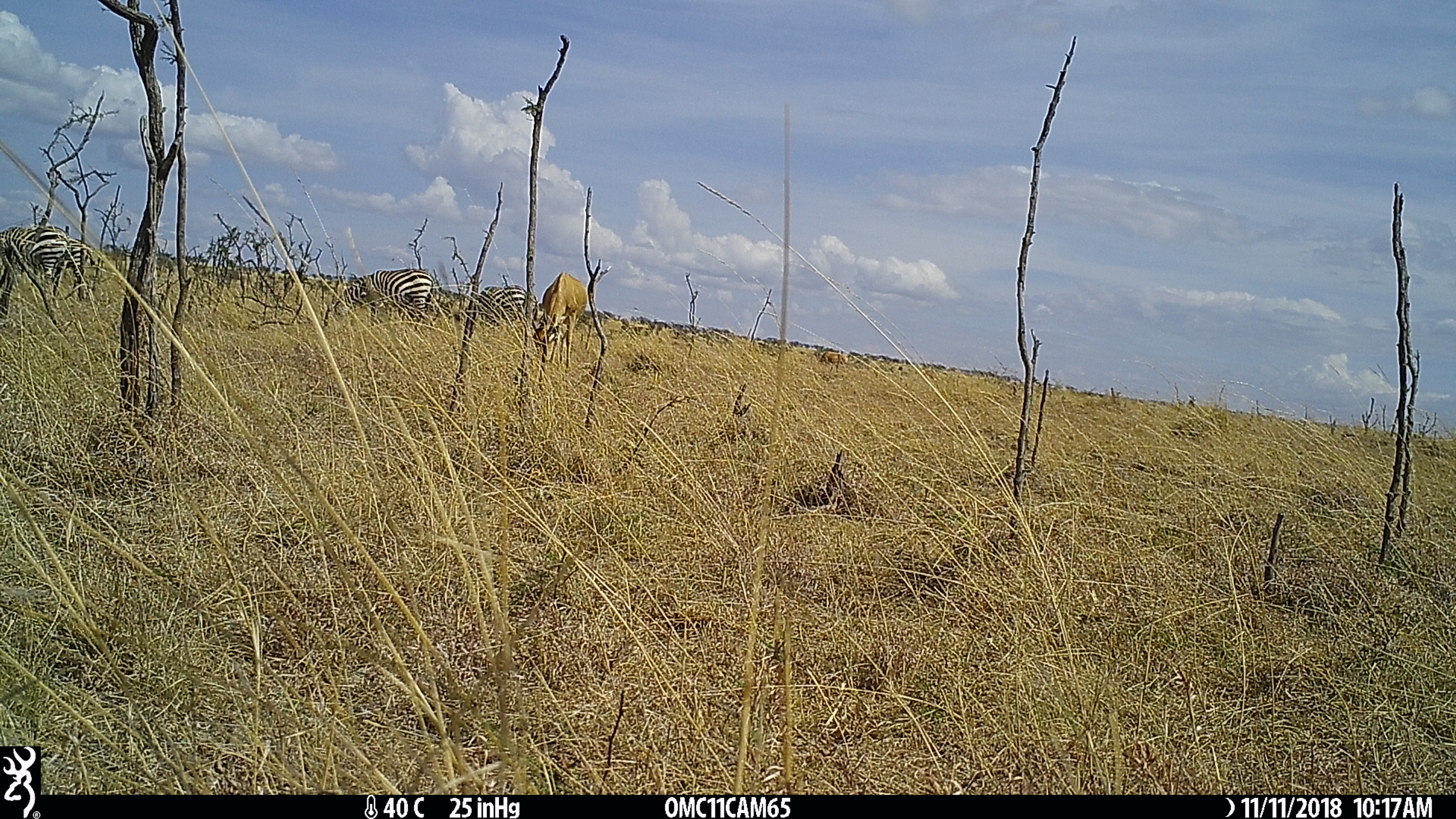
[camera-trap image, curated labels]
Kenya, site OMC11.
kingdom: Animalia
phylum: Chordata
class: Mammalia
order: Perissodactyla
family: Equidae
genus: Equus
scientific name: Equus quagga burchellii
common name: burchell's zebra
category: zebra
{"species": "zebra (burchell's zebra) (Equus quagga burchellii)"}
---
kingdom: Animalia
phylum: Chordata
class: Mammalia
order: Artiodactyla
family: Bovidae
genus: Alcelaphus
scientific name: Alcelaphus buselaphus cokii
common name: coke's hartebeest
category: hartebeest cokes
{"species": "hartebeest cokes (coke's hartebeest) (Alcelaphus buselaphus cokii)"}